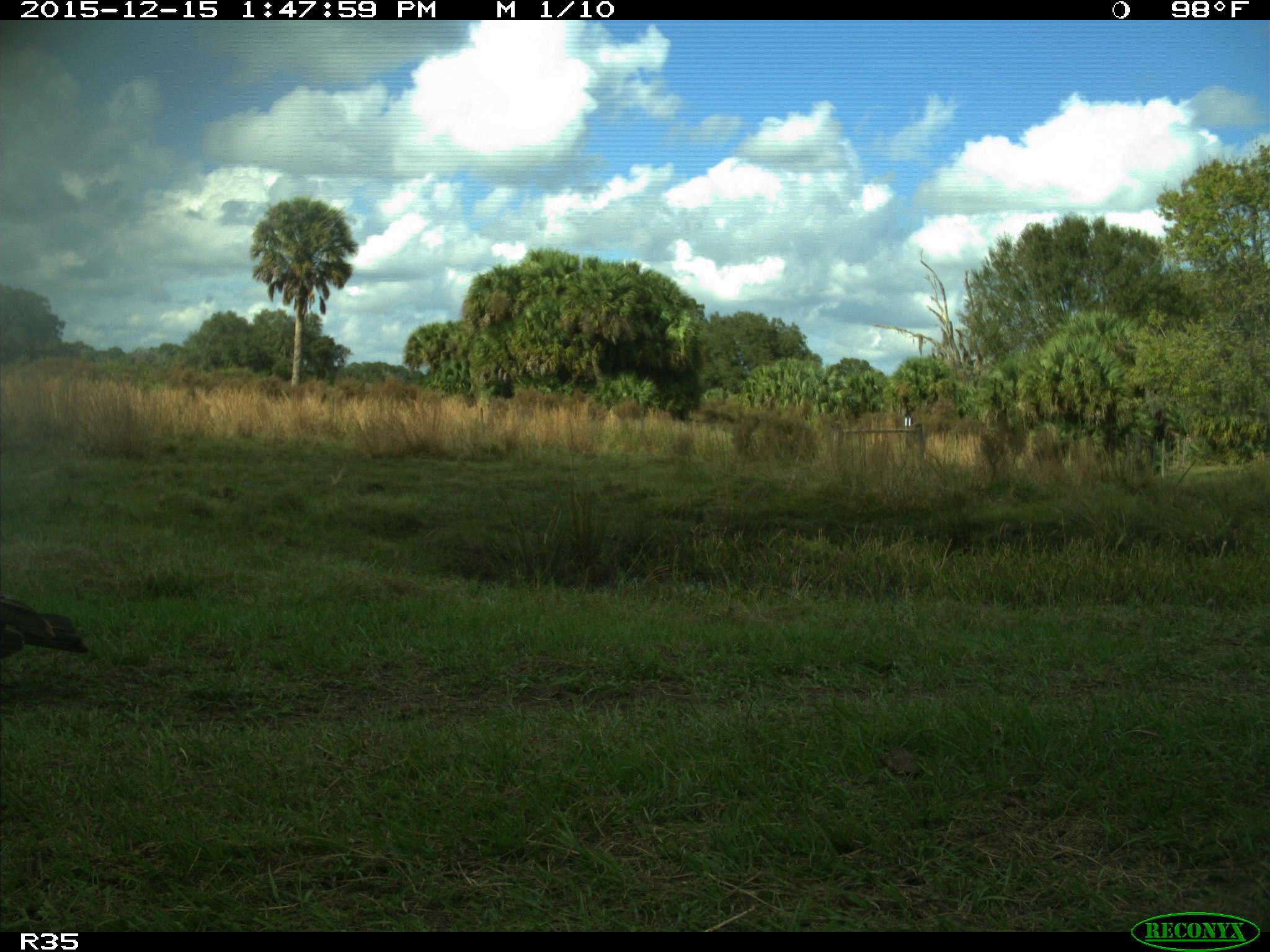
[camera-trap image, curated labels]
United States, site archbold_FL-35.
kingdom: Animalia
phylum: Chordata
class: Aves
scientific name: Aves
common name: birds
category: unidentified bird